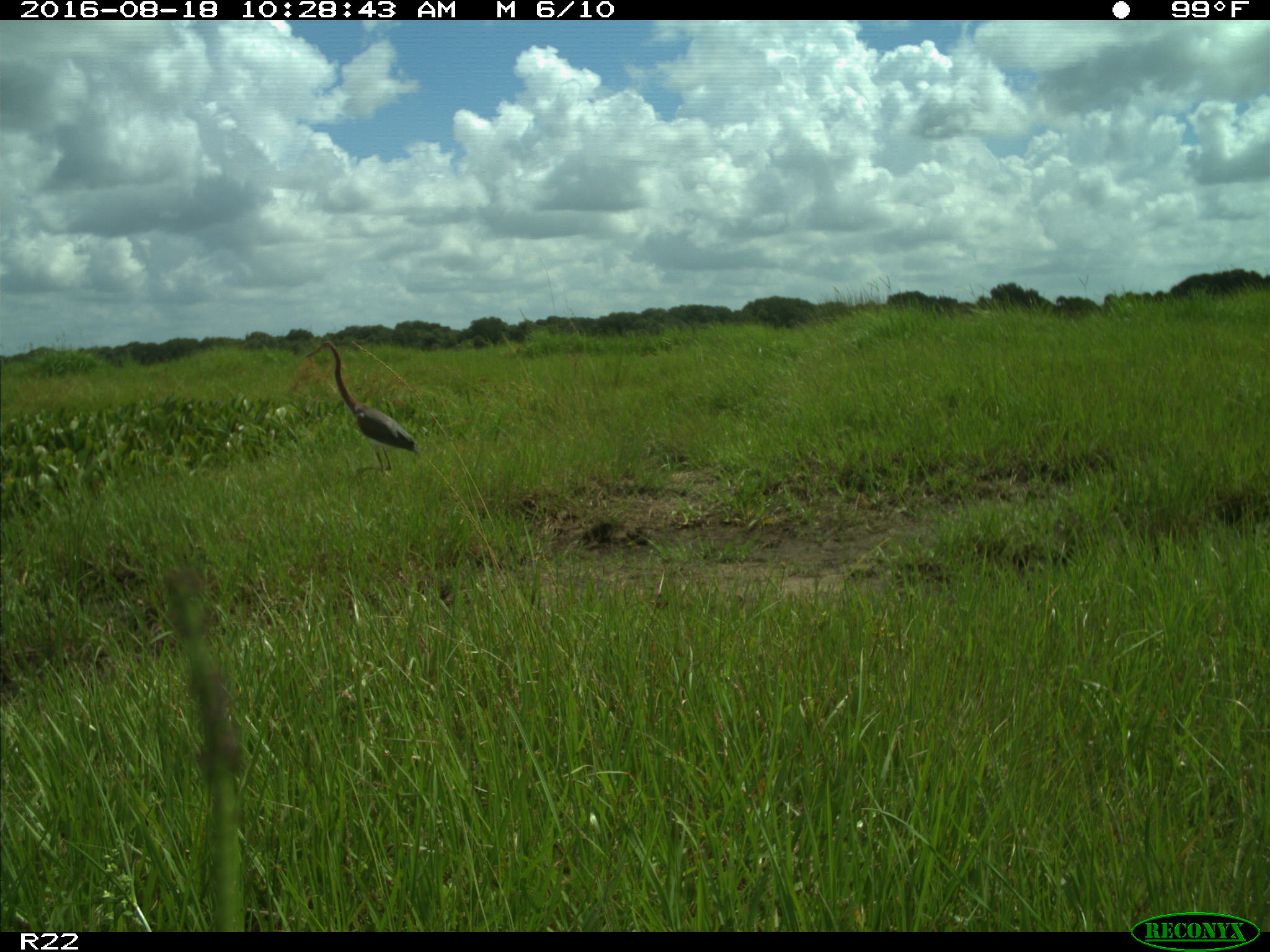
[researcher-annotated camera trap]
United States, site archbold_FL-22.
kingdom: Animalia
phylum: Chordata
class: Aves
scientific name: Aves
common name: birds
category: unidentified bird